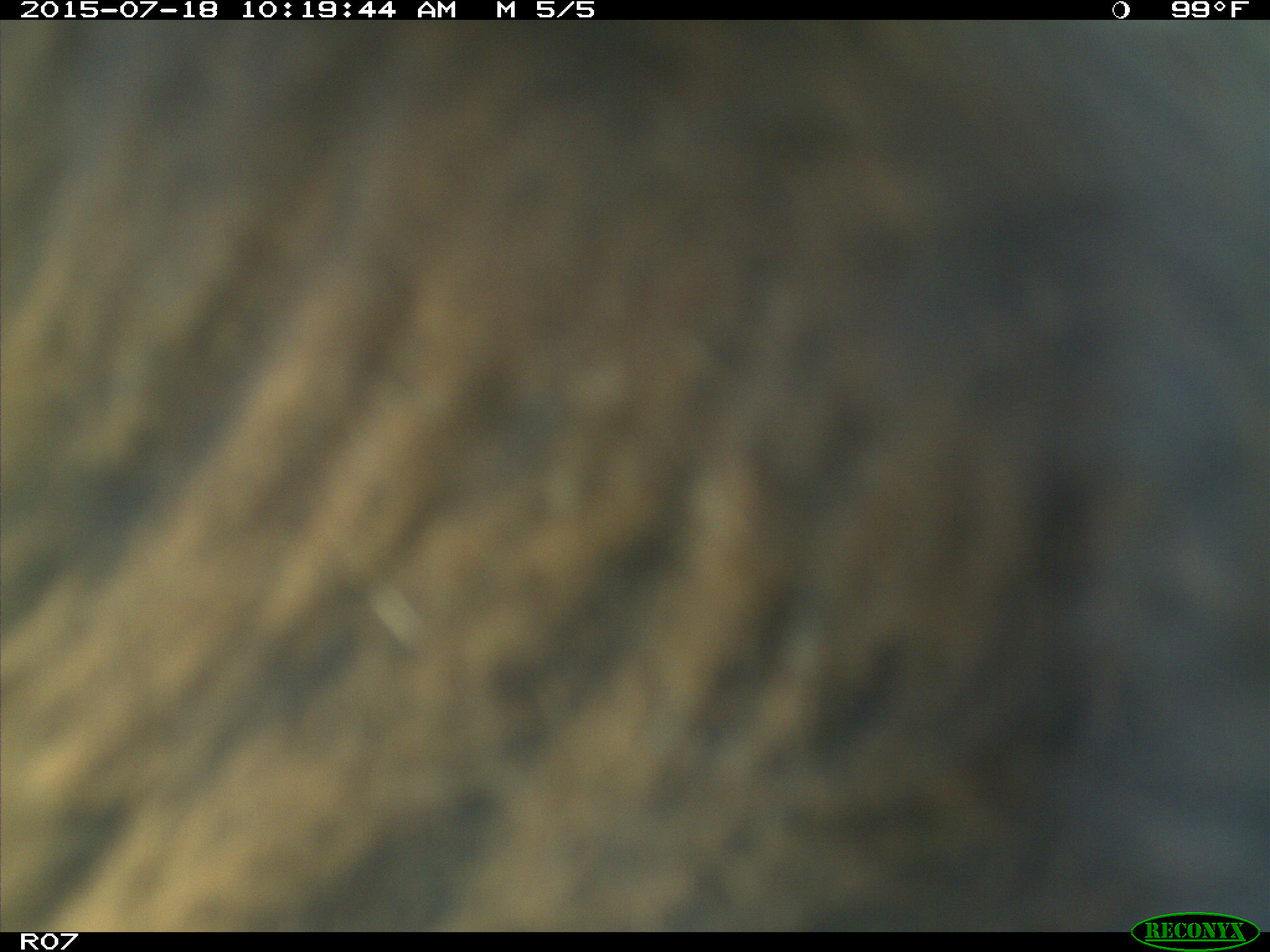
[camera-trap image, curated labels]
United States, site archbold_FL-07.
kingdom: Animalia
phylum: Chordata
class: Mammalia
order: Artiodactyla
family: Bovidae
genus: Bos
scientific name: Bos taurus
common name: domestic cow